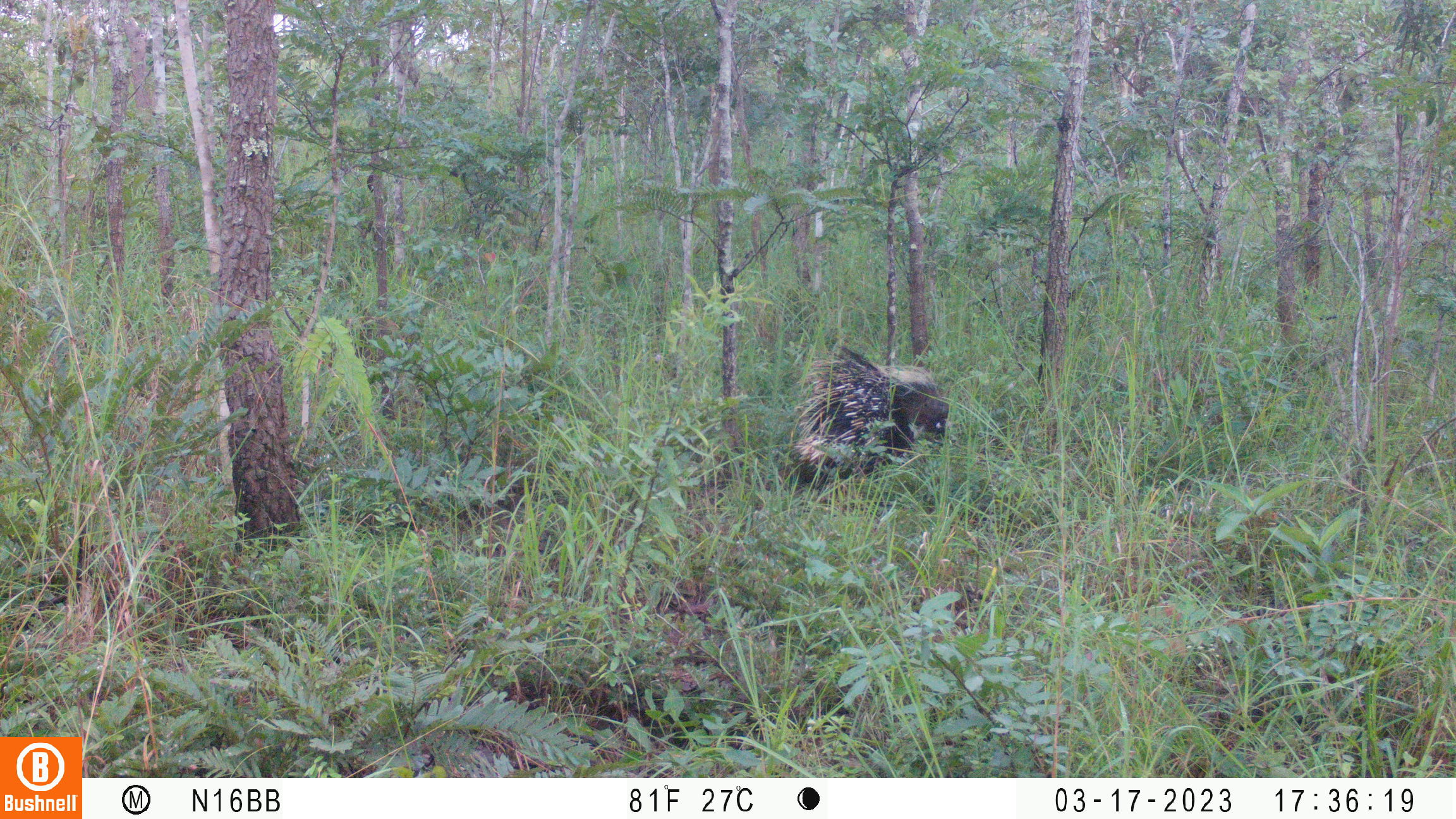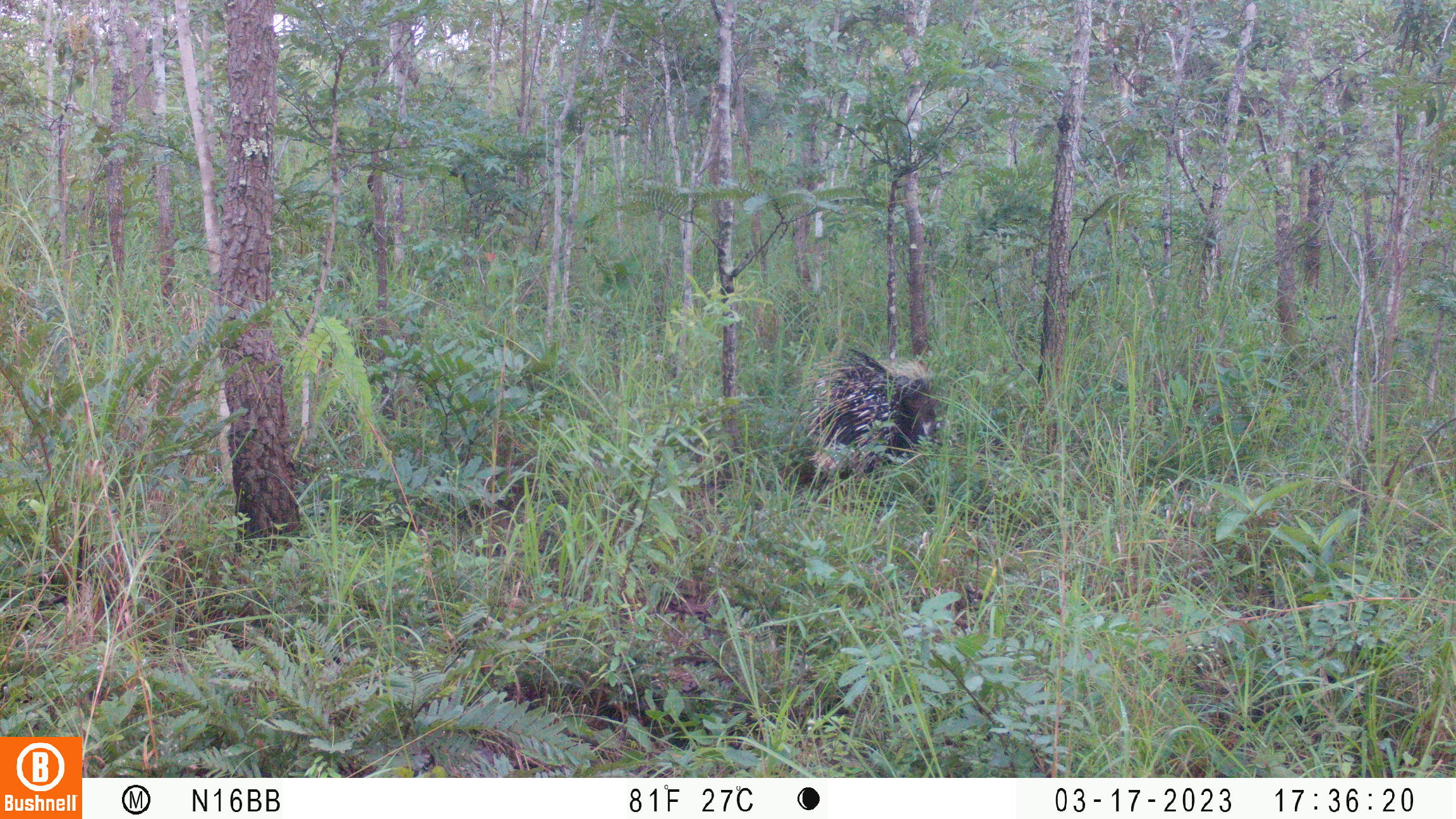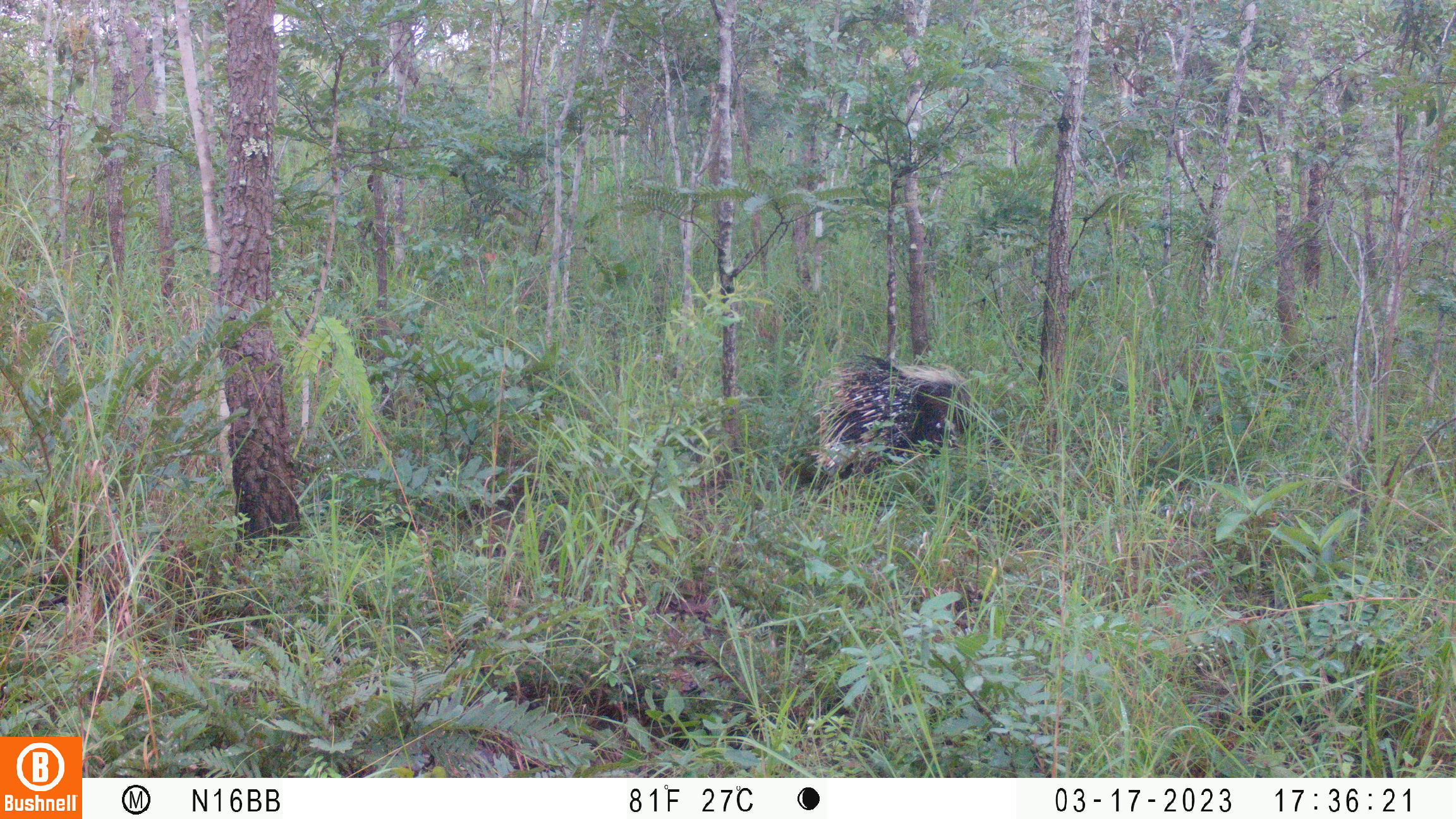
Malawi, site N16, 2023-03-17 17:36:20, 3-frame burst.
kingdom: Animalia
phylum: Chordata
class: Mammalia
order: Rodentia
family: Hystricidae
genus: Hystrix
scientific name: Hystrix africaeaustralis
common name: cape porcupine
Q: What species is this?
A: Cape porcupine (Hystrix africaeaustralis).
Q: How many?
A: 1.